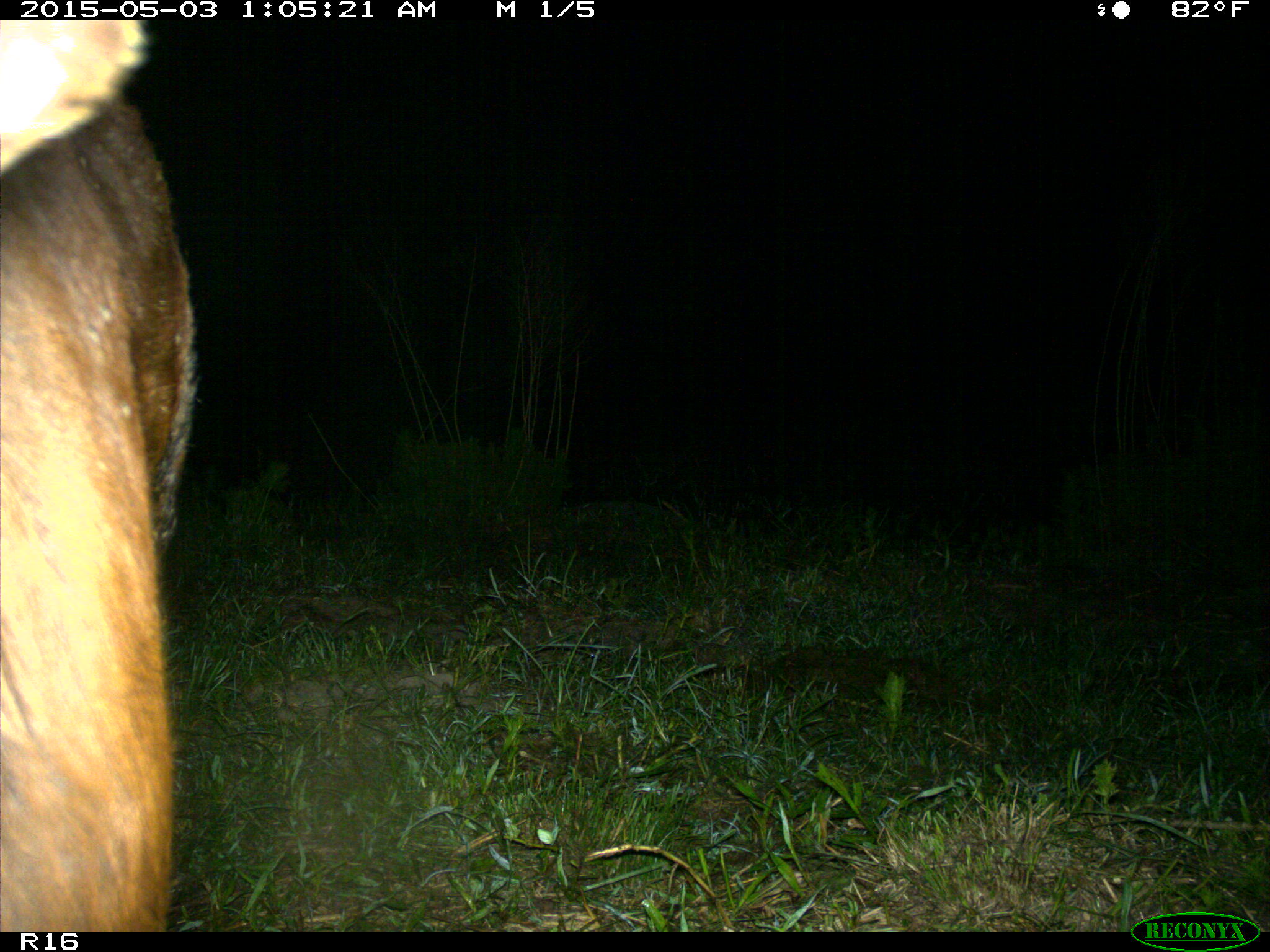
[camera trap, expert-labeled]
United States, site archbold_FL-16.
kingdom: Animalia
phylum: Chordata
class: Mammalia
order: Artiodactyla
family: Bovidae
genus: Bos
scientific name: Bos taurus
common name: domestic cow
Bos taurus (domestic cow).